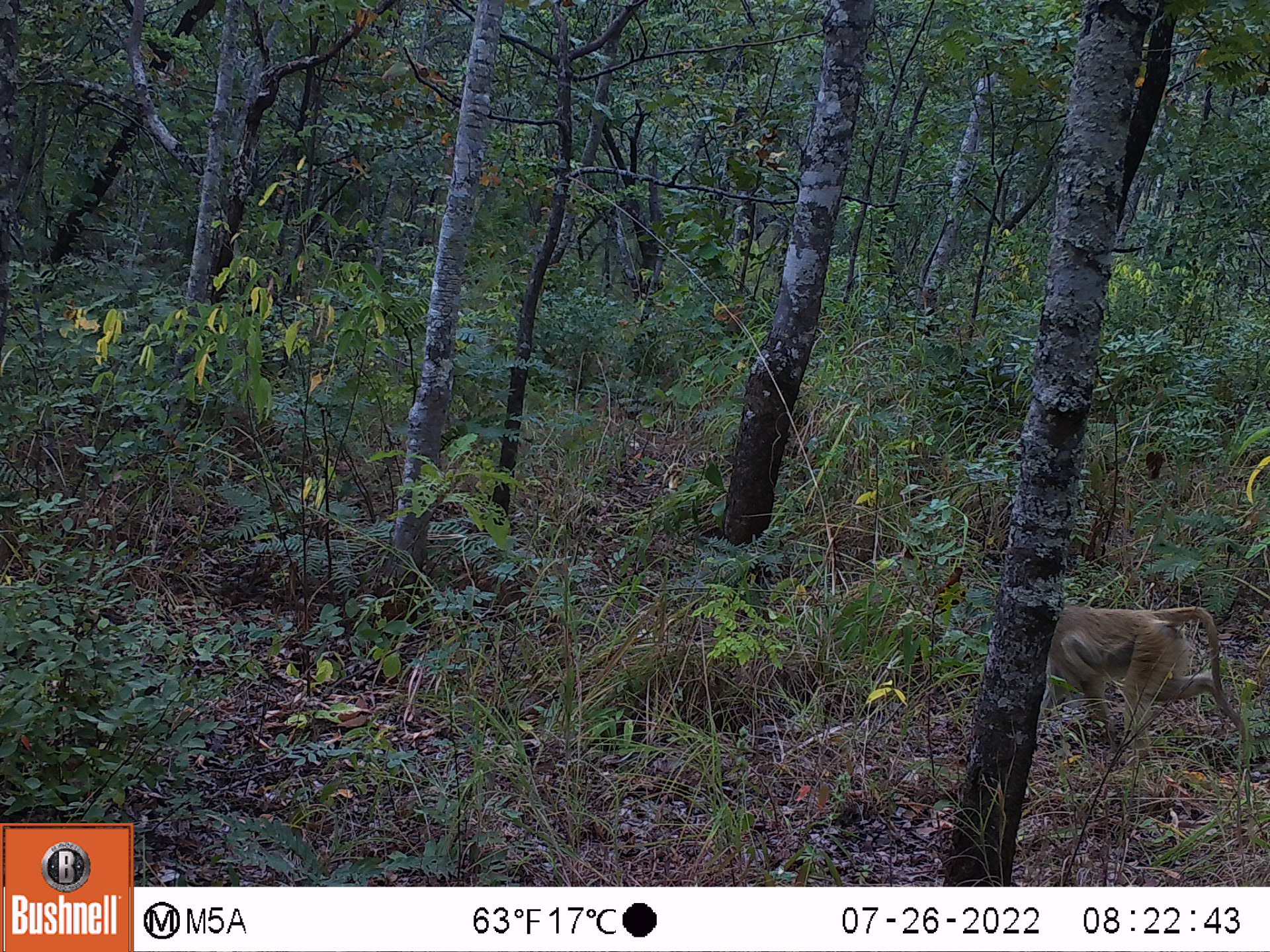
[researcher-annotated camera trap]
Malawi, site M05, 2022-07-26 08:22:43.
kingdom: Animalia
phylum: Chordata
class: Mammalia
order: Primates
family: Cercopithecidae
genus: Papio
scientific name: Papio cynocephalus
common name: yellow baboon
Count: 1.